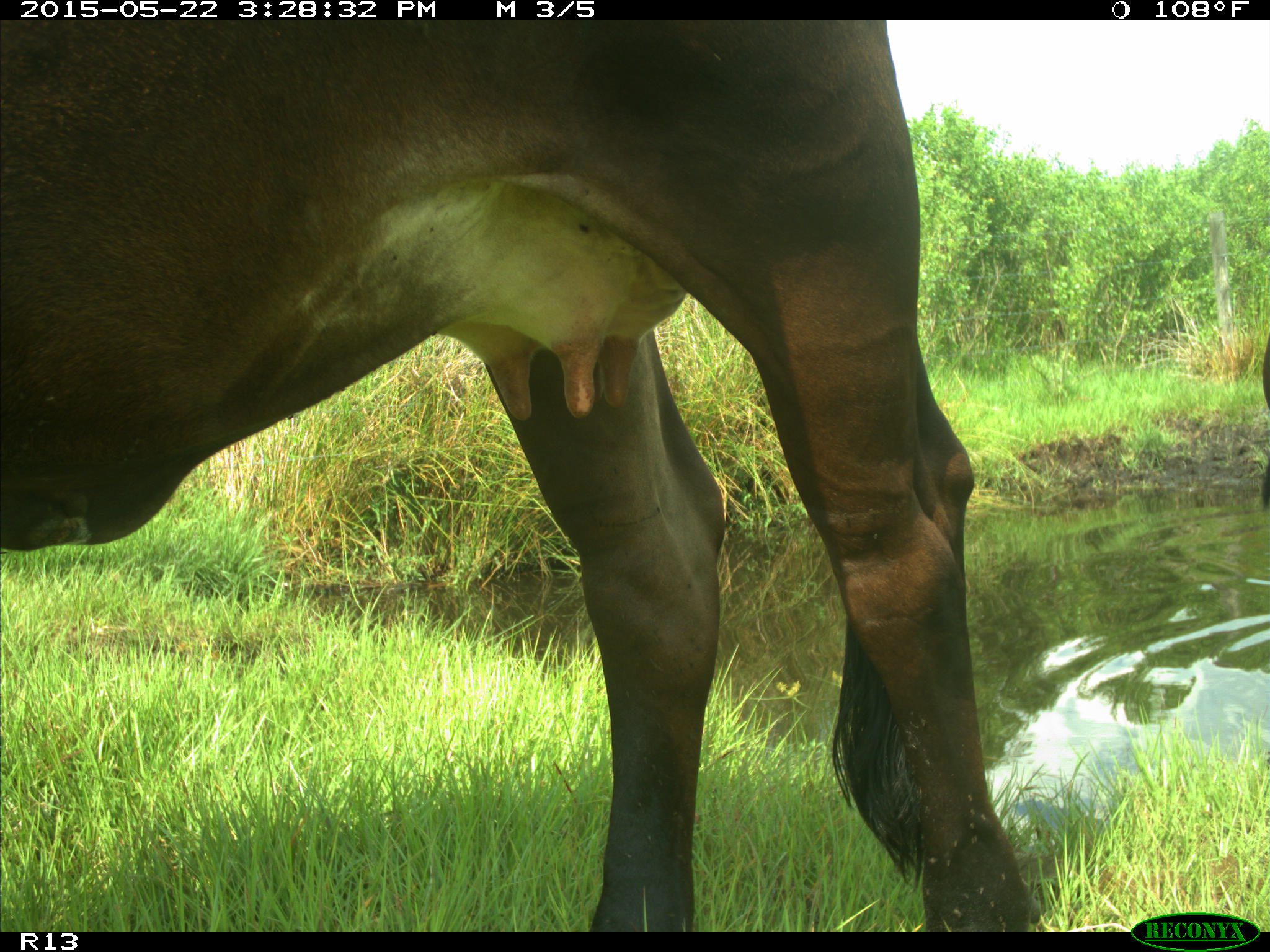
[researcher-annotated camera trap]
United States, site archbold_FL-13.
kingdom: Animalia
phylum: Chordata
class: Mammalia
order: Artiodactyla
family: Bovidae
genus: Bos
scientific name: Bos taurus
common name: domestic cow